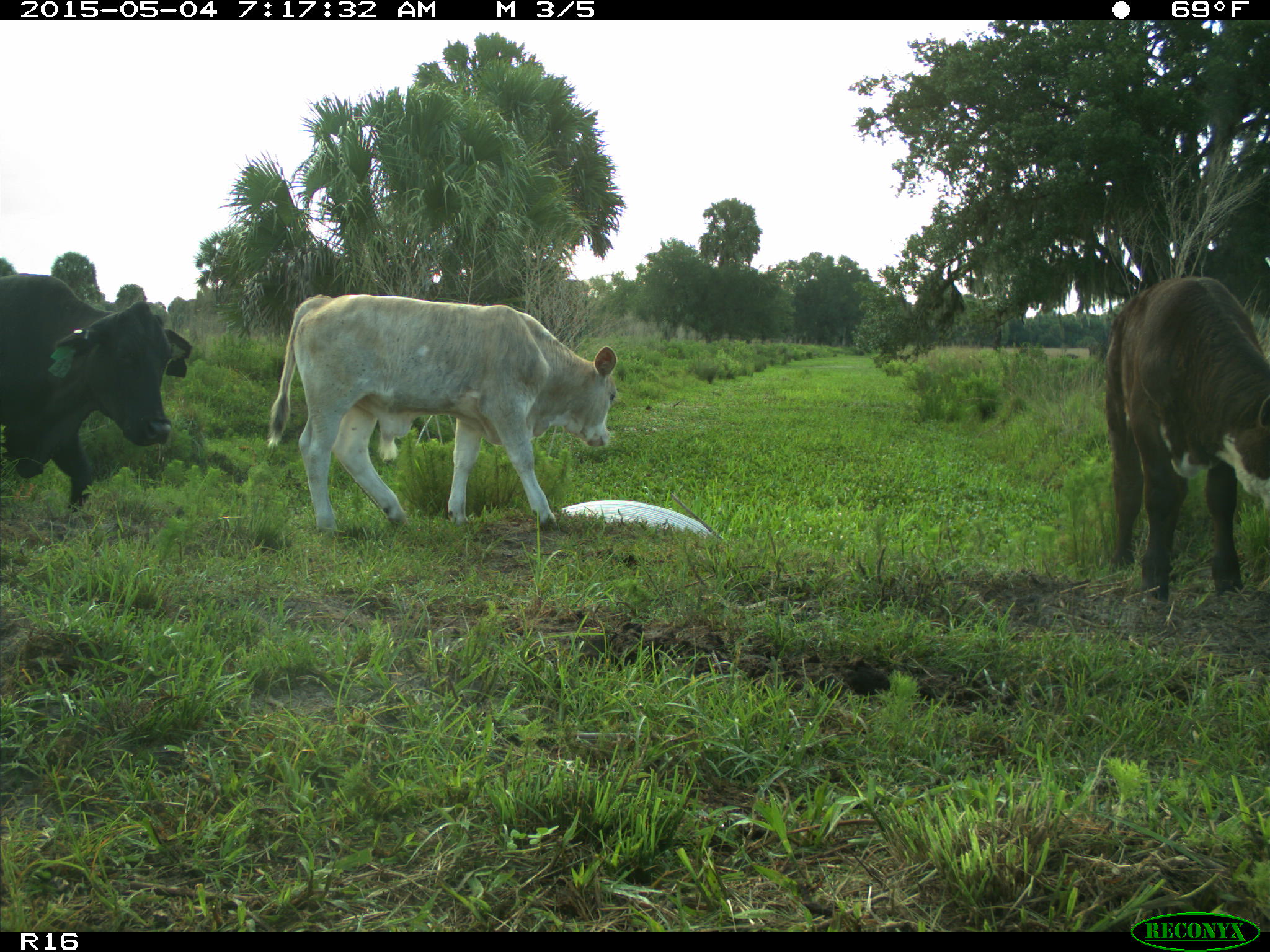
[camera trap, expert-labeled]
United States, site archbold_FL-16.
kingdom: Animalia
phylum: Chordata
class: Mammalia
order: Artiodactyla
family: Bovidae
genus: Bos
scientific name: Bos taurus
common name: domestic cow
Bos taurus (domestic cow).